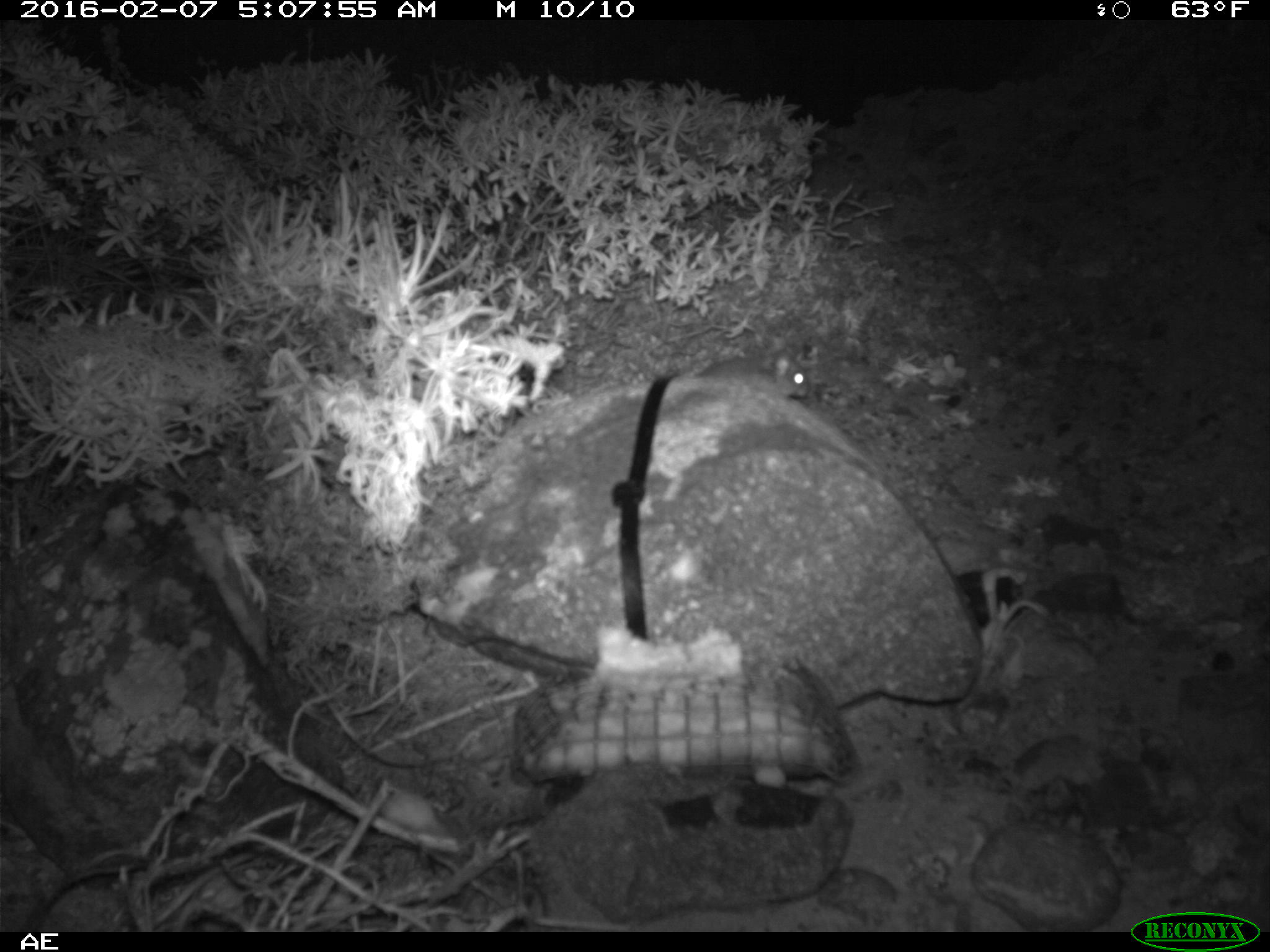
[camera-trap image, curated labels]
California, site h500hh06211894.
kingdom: Animalia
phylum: Chordata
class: Mammalia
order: Rodentia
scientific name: Rodentia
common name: rodent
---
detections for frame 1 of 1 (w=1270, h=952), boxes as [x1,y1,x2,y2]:
rodent: [691,341,811,399]